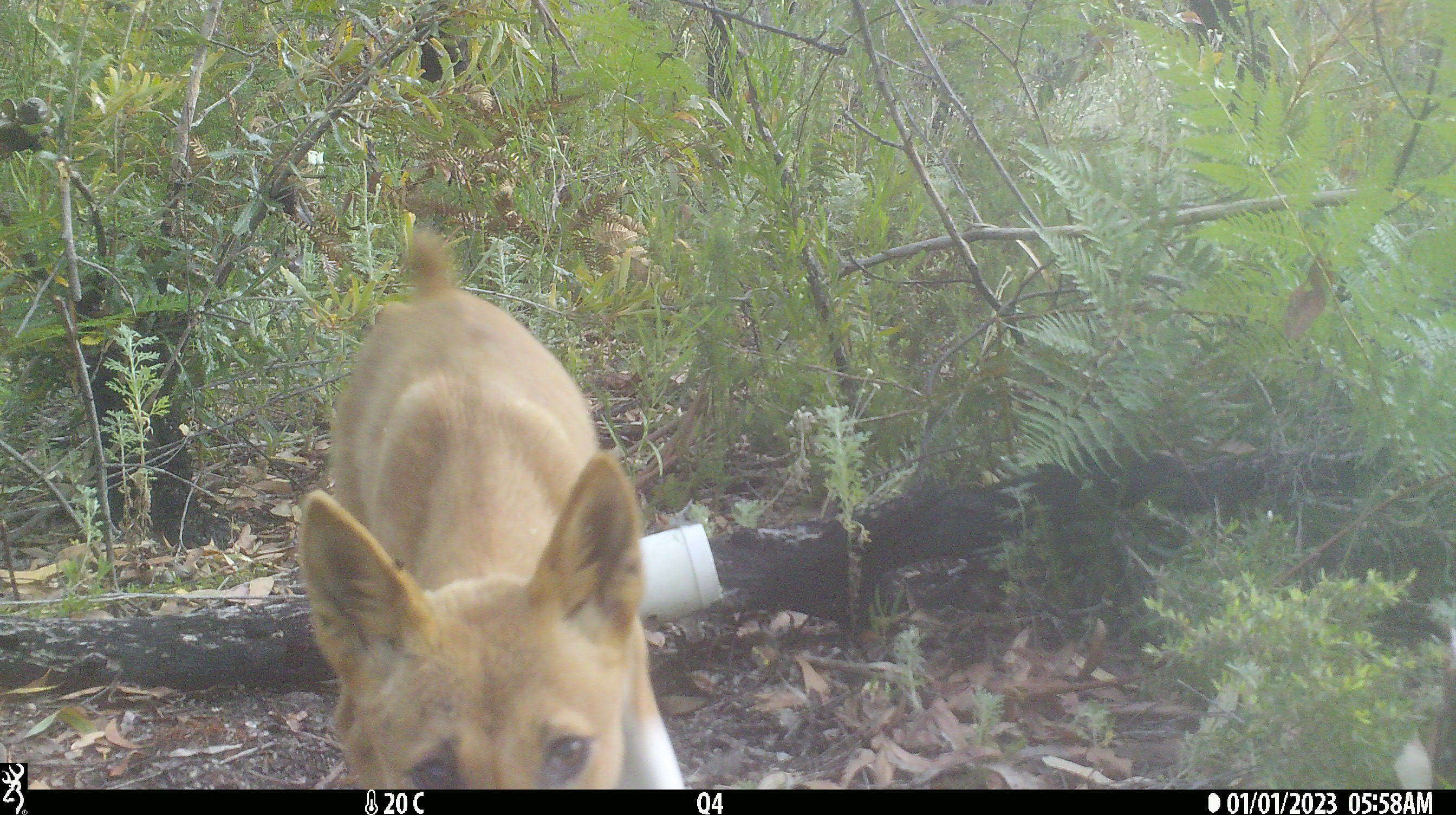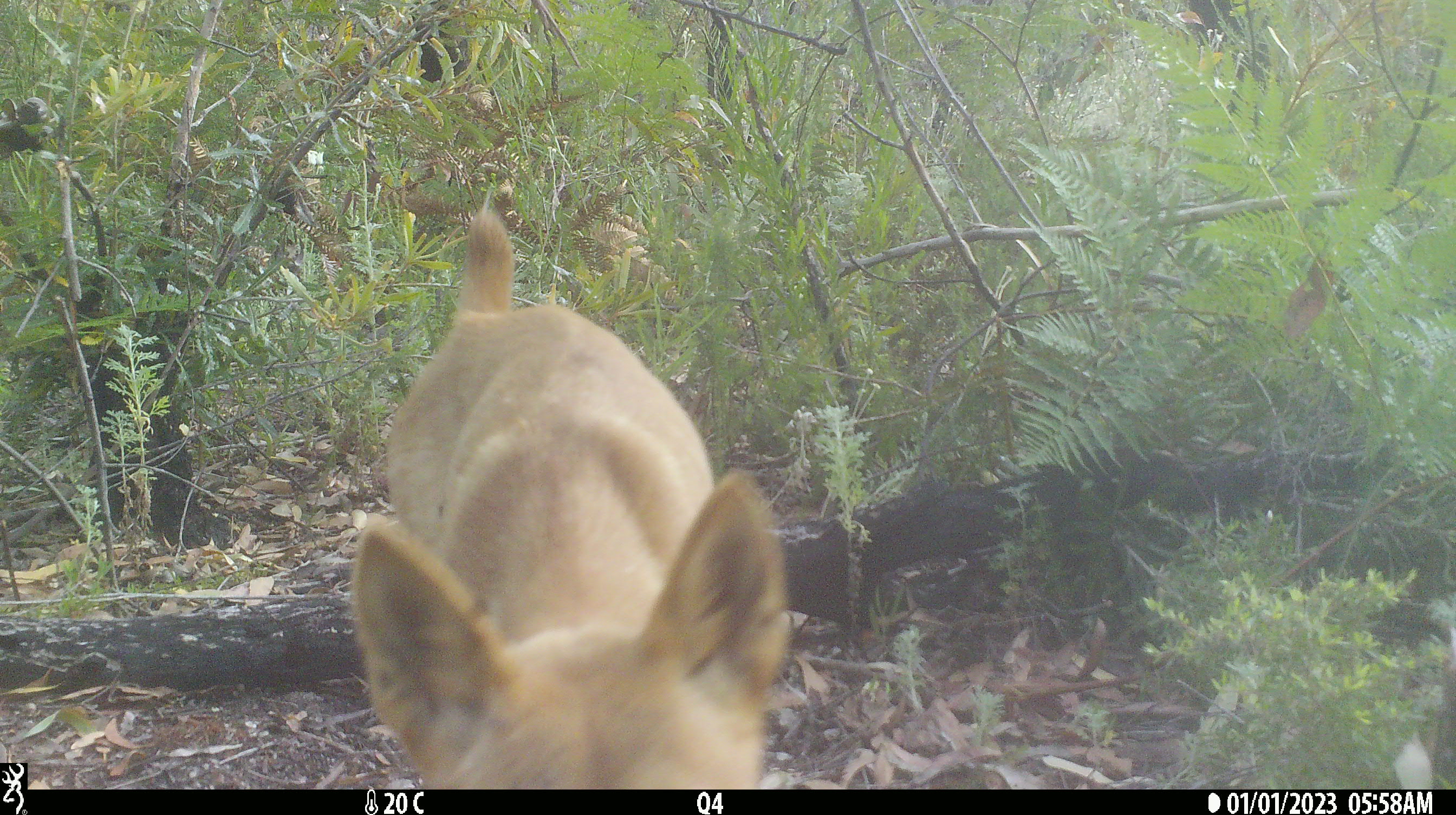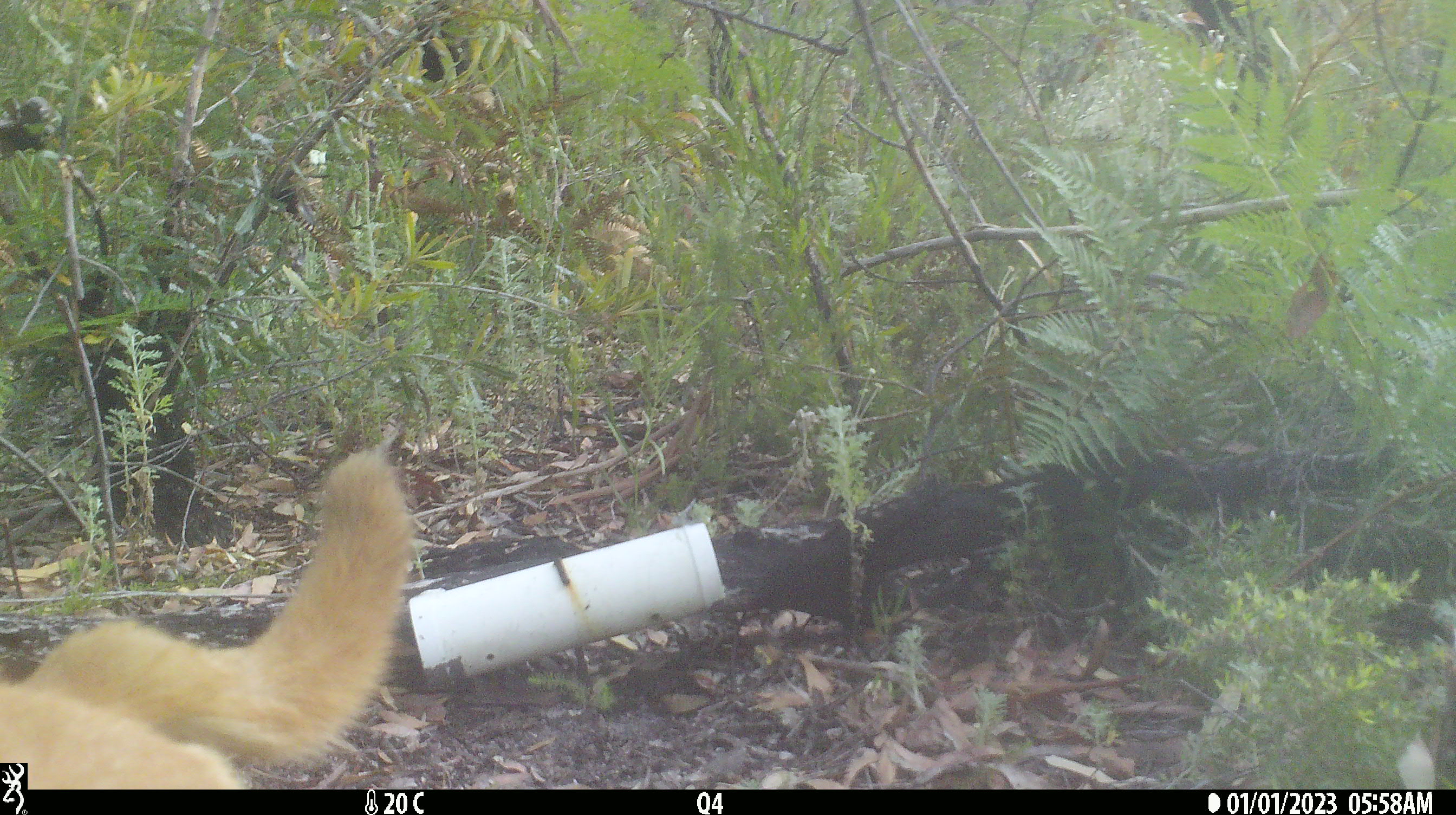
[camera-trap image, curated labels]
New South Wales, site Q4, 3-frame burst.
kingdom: Animalia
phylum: Chordata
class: Mammalia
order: Carnivora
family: Canidae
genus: Canis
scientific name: Canis familiaris dingo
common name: dingo